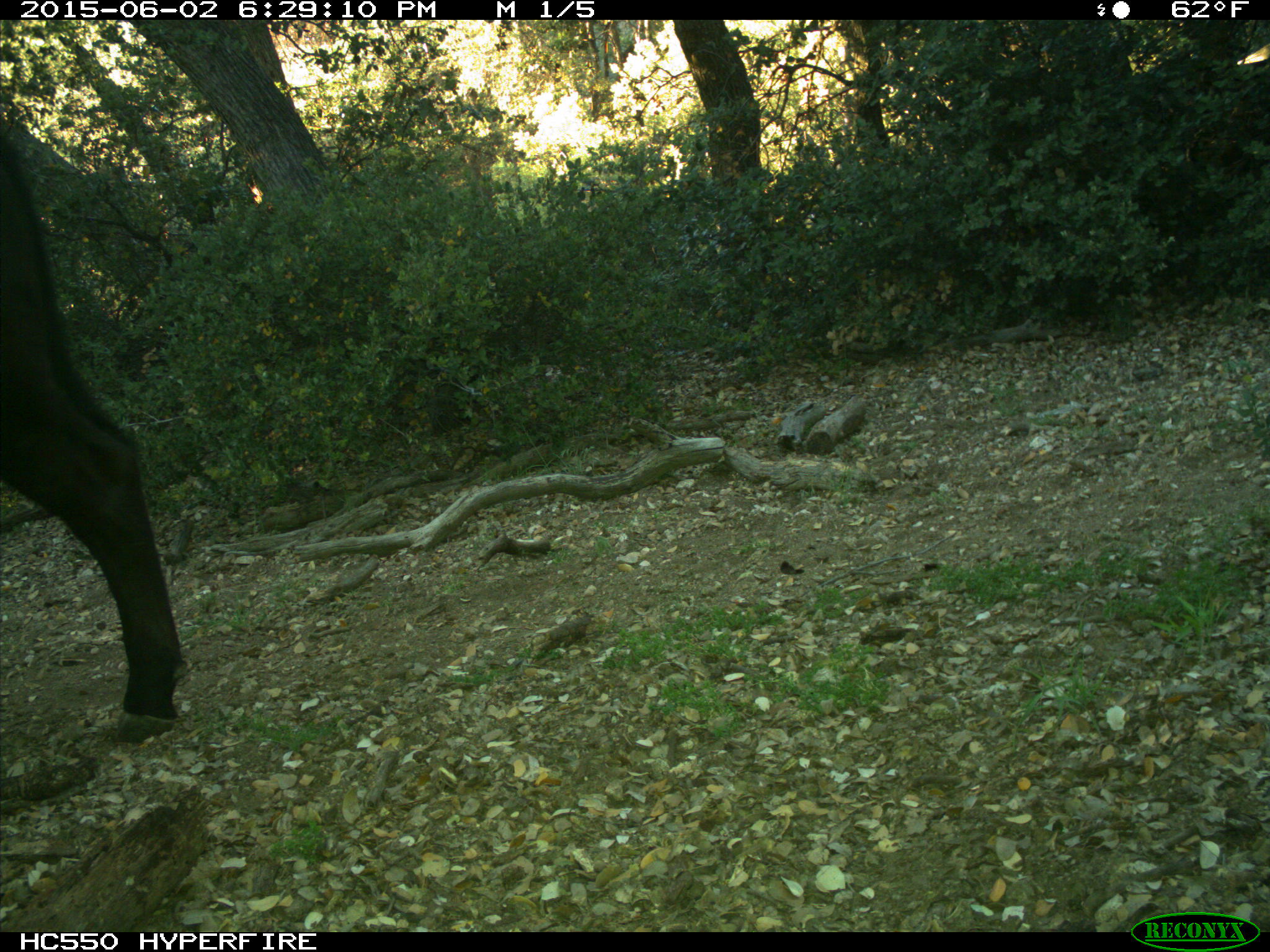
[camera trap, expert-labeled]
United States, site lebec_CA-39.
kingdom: Animalia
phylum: Chordata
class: Mammalia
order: Artiodactyla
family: Bovidae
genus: Bos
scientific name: Bos taurus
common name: domestic cow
Bos taurus (domestic cow).